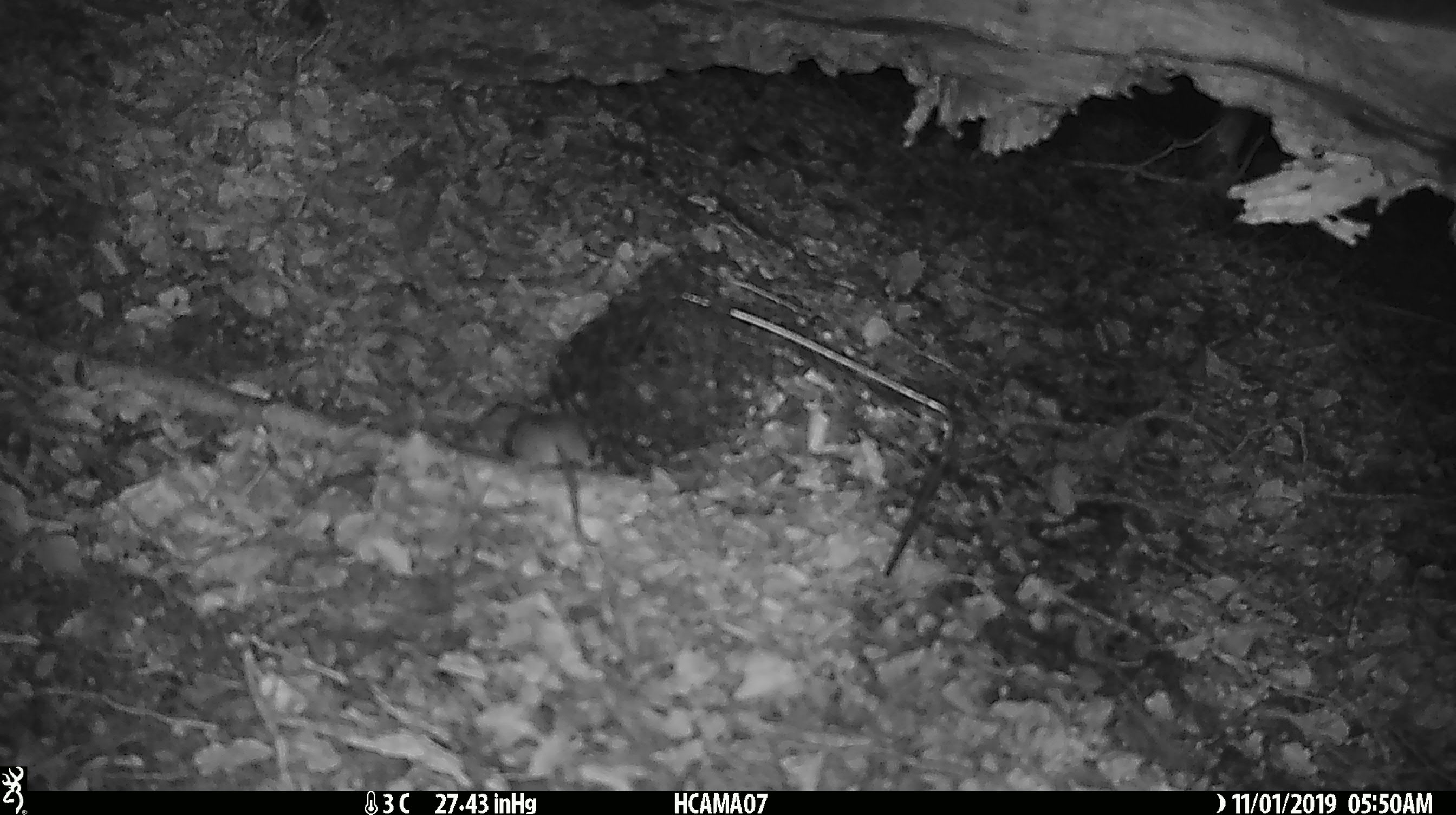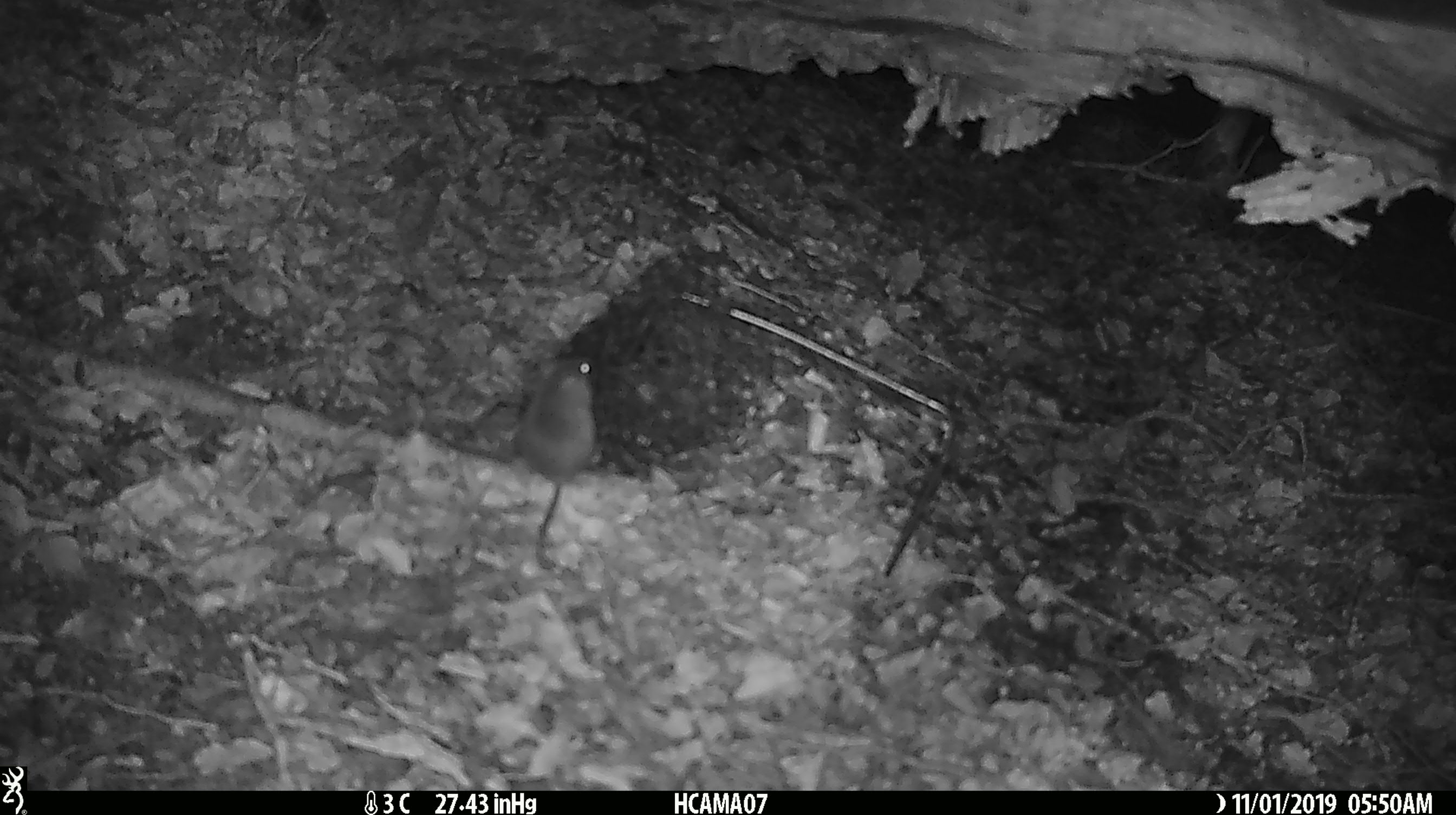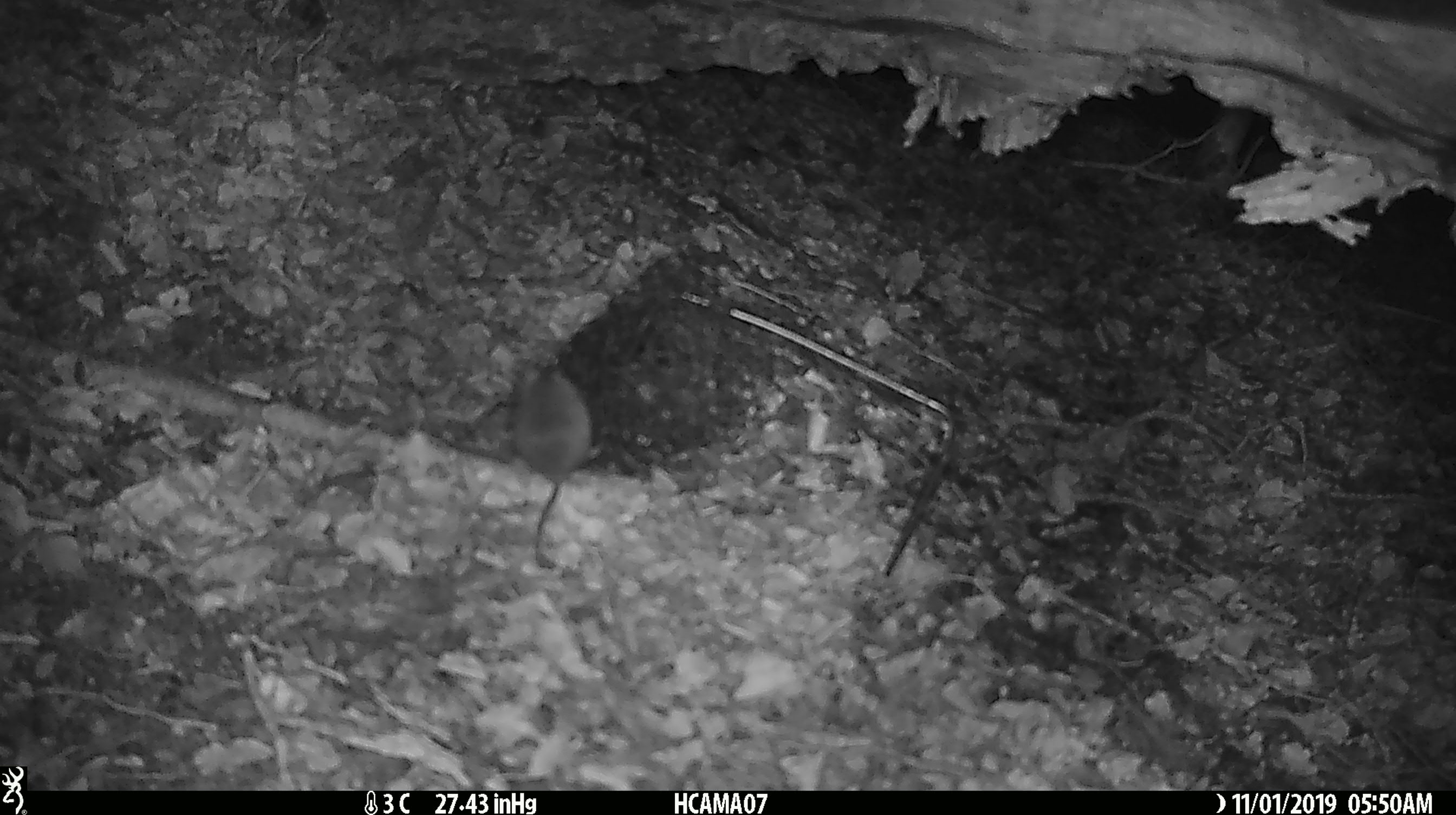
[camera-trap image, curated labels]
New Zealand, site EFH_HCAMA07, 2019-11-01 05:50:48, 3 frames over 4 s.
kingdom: Animalia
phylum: Chordata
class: Mammalia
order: Rodentia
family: Muridae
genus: Mus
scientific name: Mus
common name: mouse